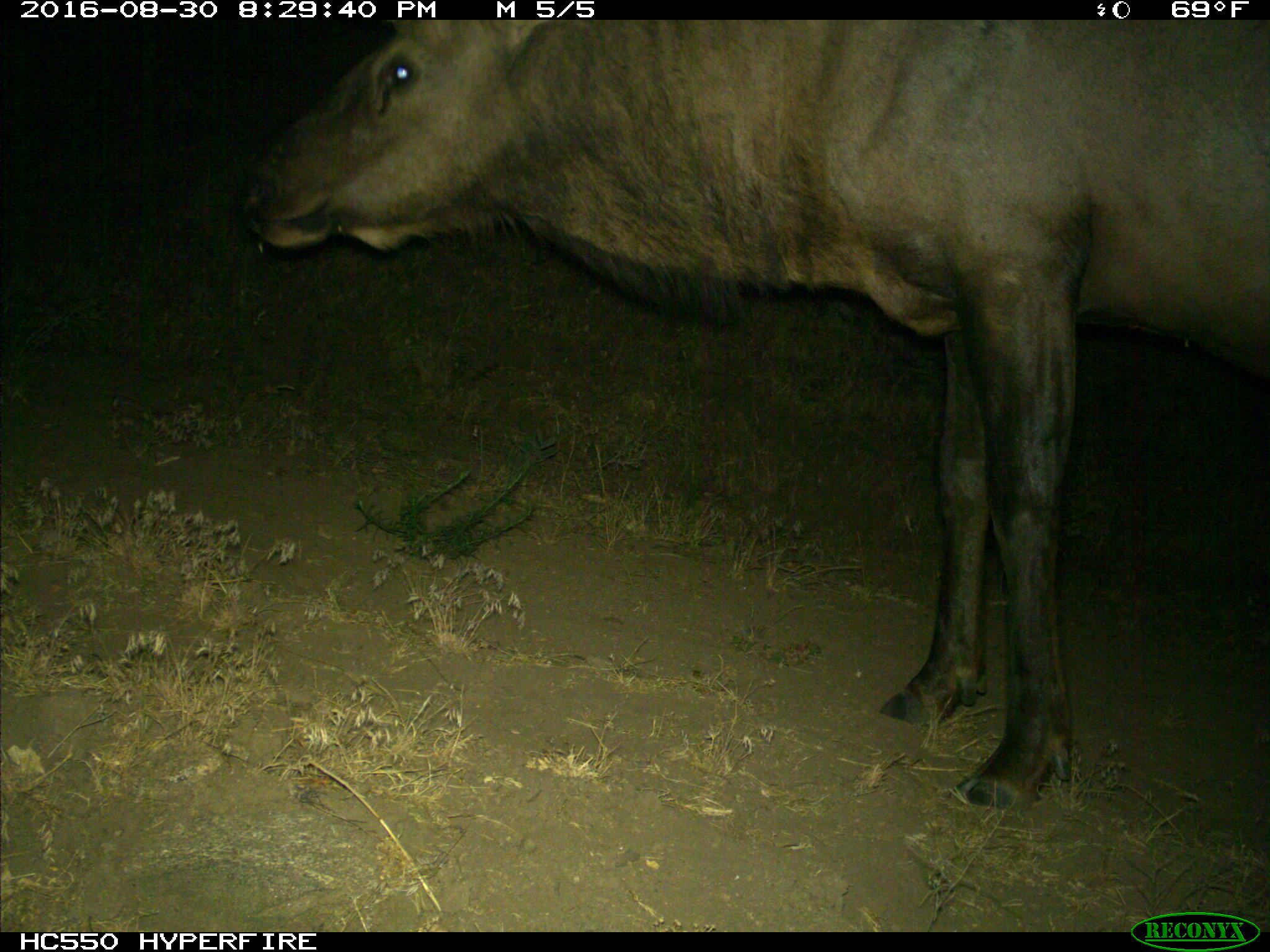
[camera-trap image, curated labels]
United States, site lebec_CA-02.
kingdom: Animalia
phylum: Chordata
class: Mammalia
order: Artiodactyla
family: Cervidae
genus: Cervus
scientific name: Cervus canadensis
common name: elk